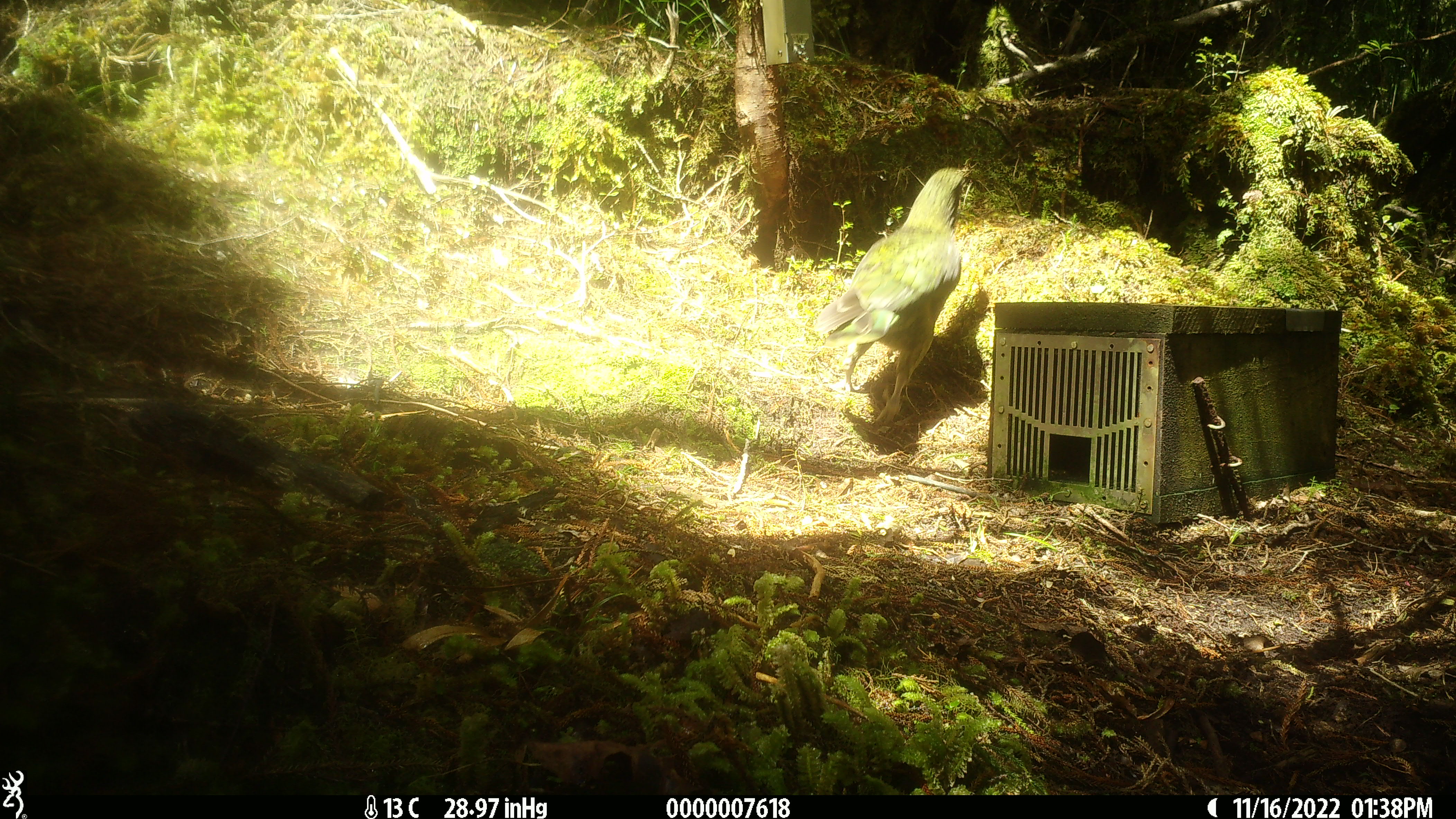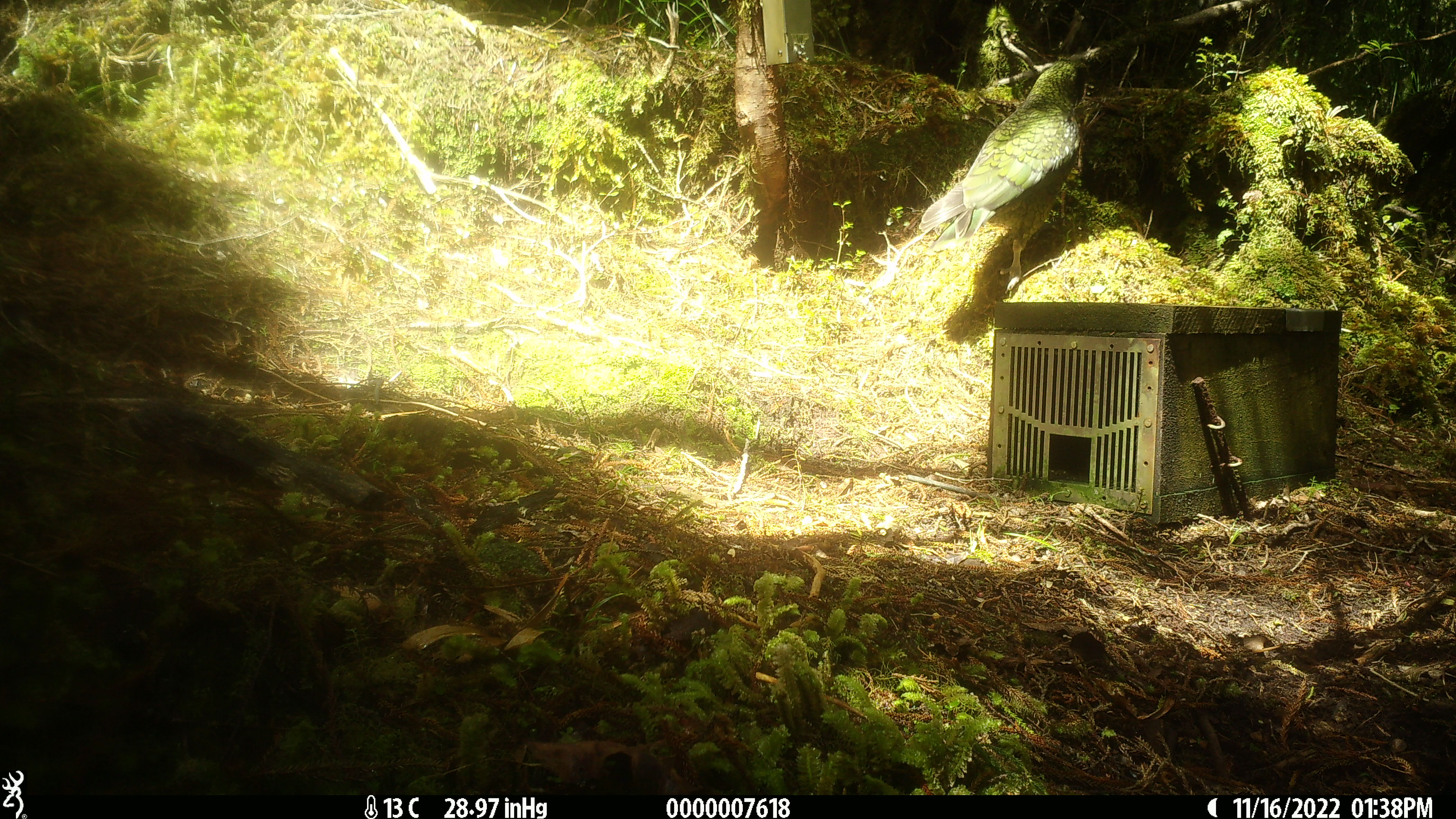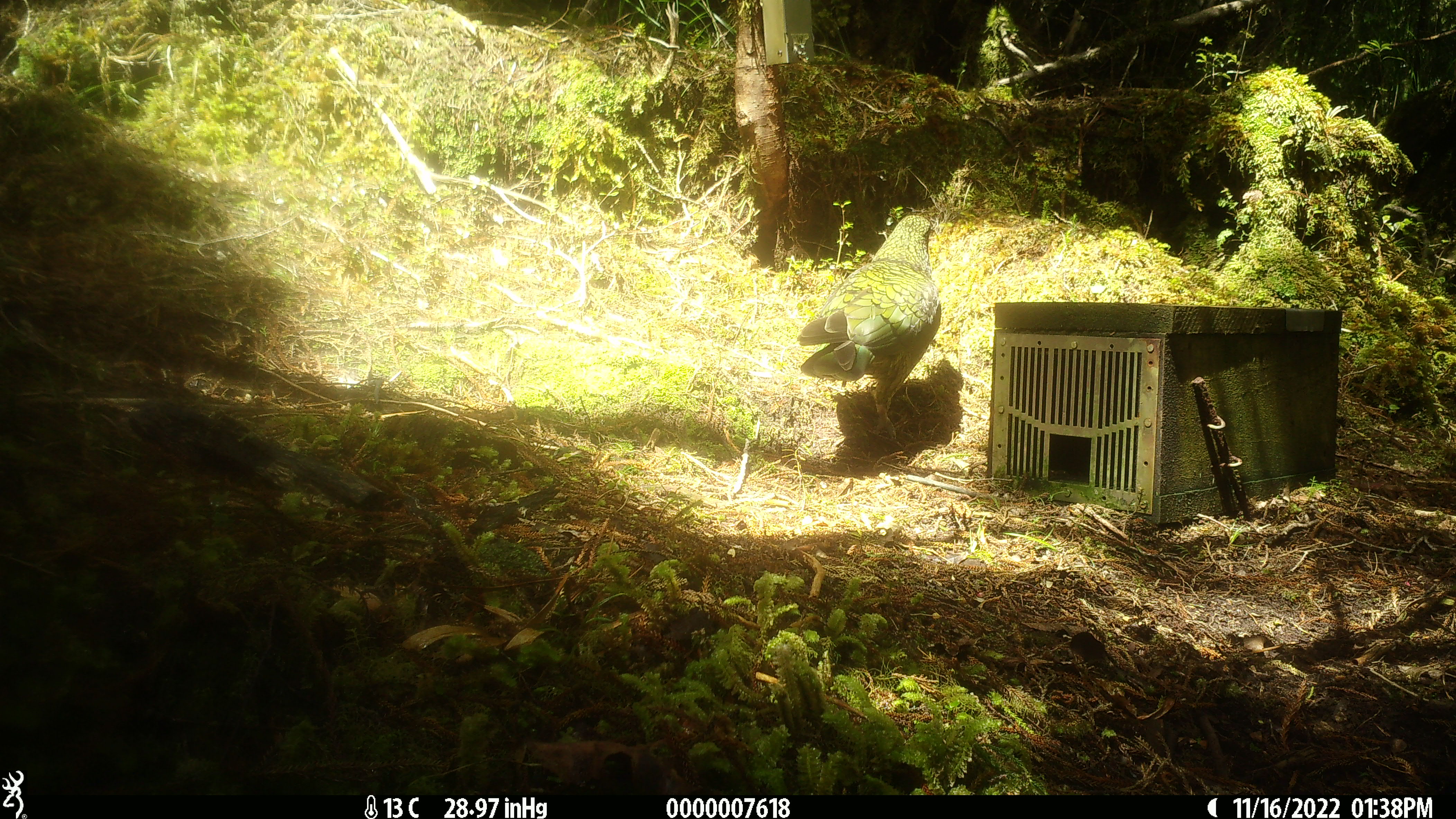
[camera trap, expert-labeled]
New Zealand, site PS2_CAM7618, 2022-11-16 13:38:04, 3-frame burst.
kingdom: Animalia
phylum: Chordata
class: Aves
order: Psittaciformes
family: Strigopidae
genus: Nestor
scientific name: Nestor notabilis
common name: kea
Kea (Nestor notabilis).